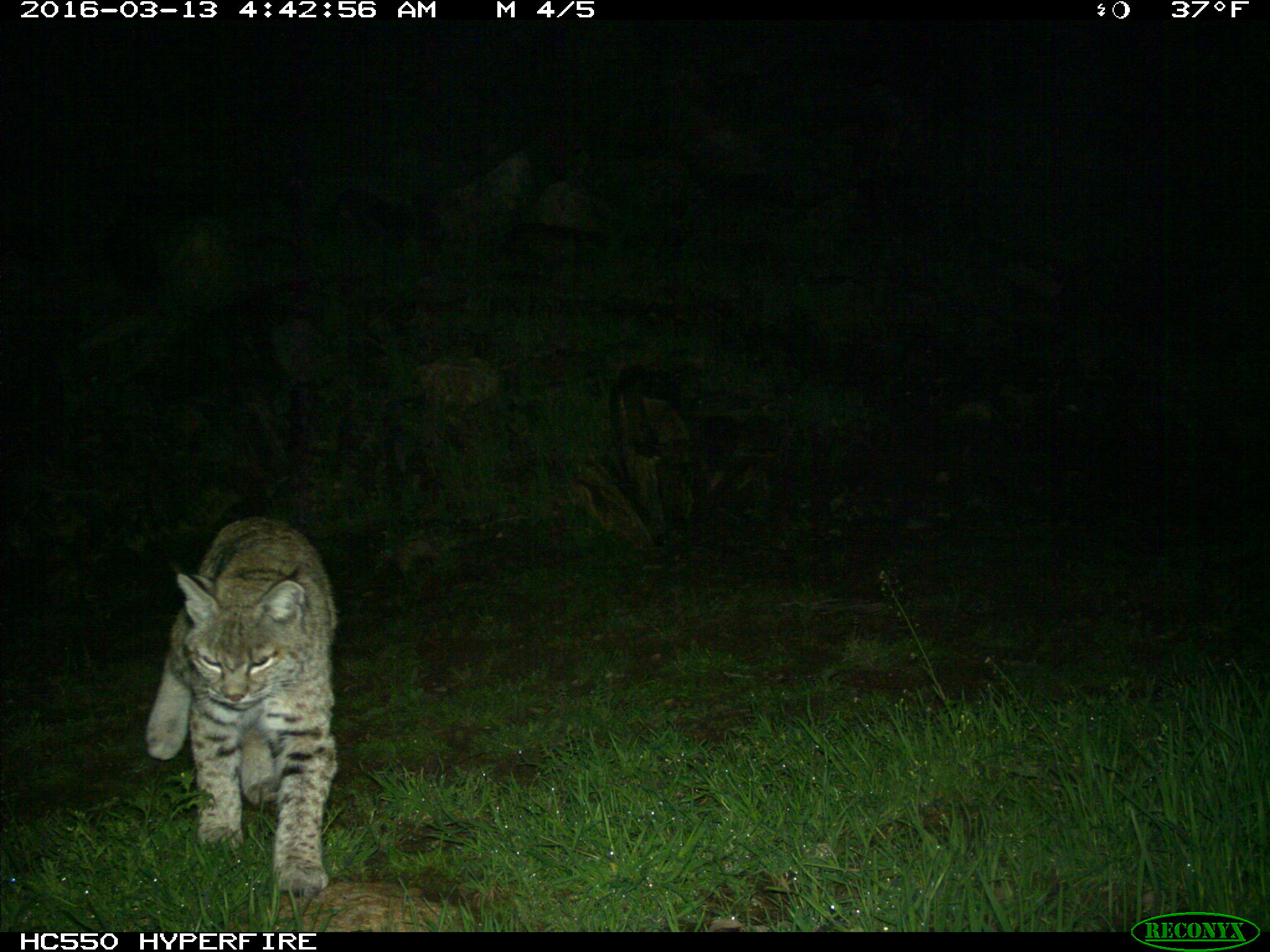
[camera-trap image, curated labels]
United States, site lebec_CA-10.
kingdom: Animalia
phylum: Chordata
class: Mammalia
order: Carnivora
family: Felidae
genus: Lynx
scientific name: Lynx rufus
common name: bobcat